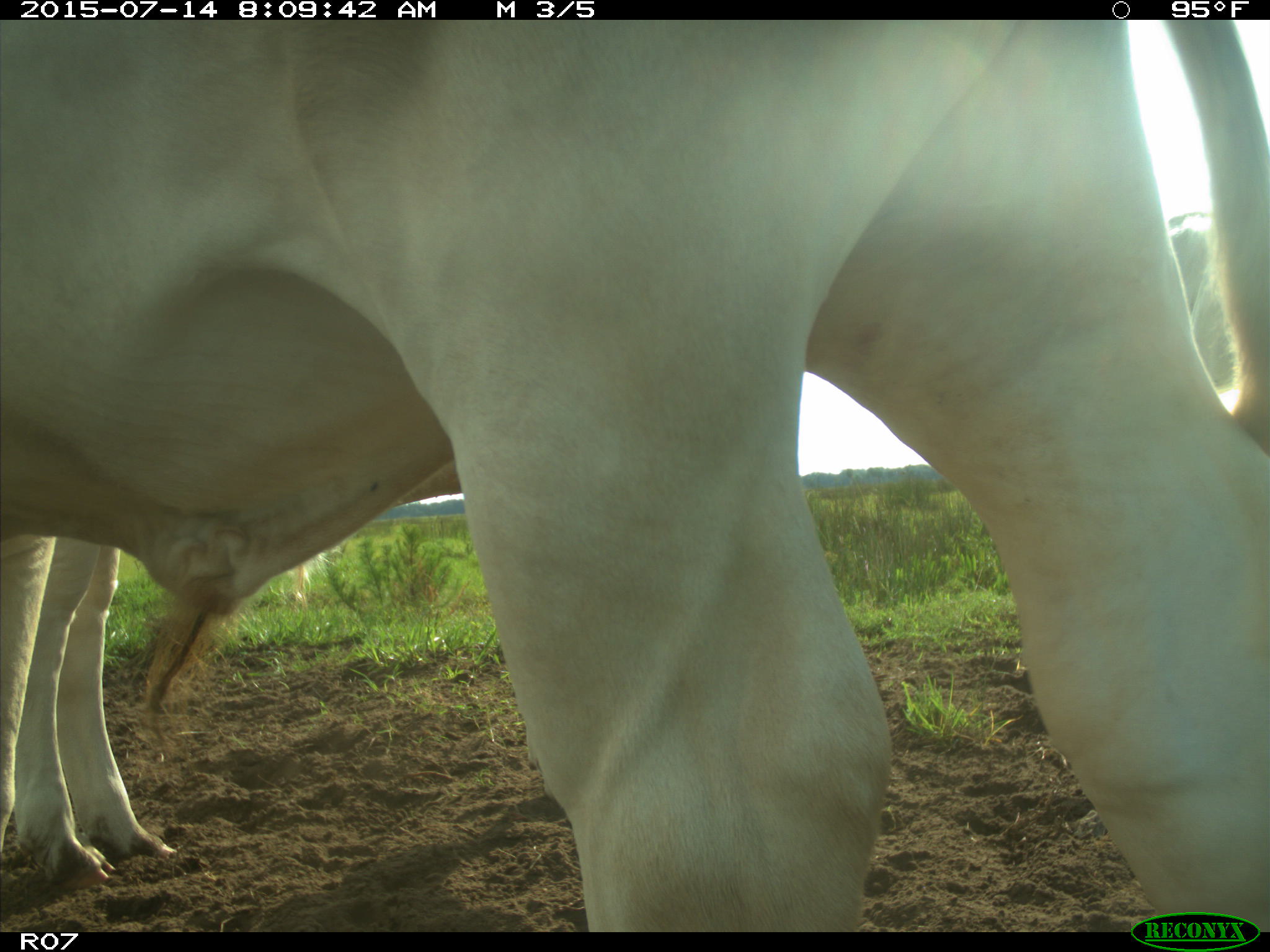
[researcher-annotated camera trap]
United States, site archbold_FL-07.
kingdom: Animalia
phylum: Chordata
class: Mammalia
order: Artiodactyla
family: Bovidae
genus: Bos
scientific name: Bos taurus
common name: domestic cow